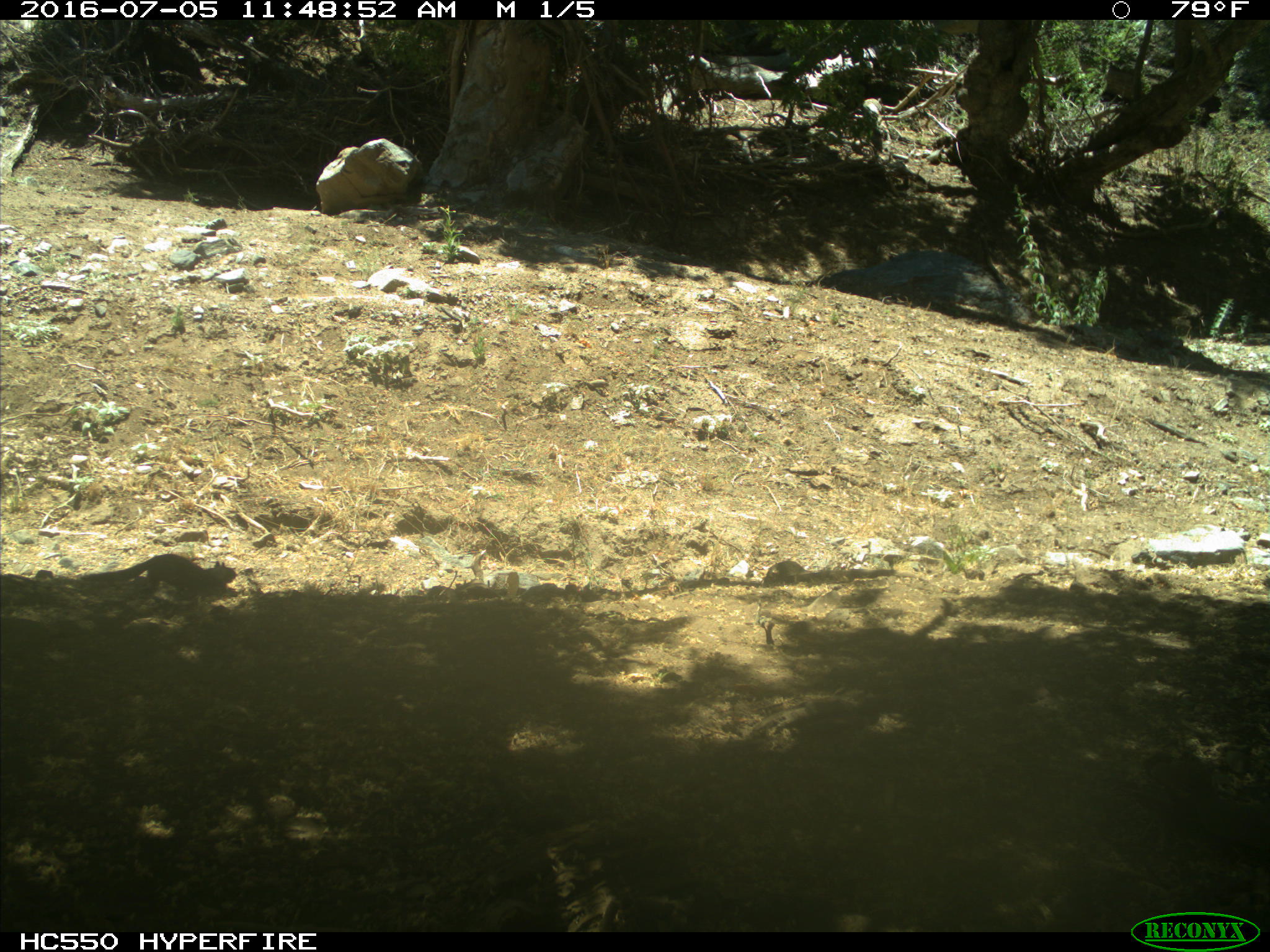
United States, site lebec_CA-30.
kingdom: Animalia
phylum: Chordata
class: Mammalia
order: Rodentia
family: Sciuridae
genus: Otospermophilus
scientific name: Otospermophilus beecheyi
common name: california ground squirrel